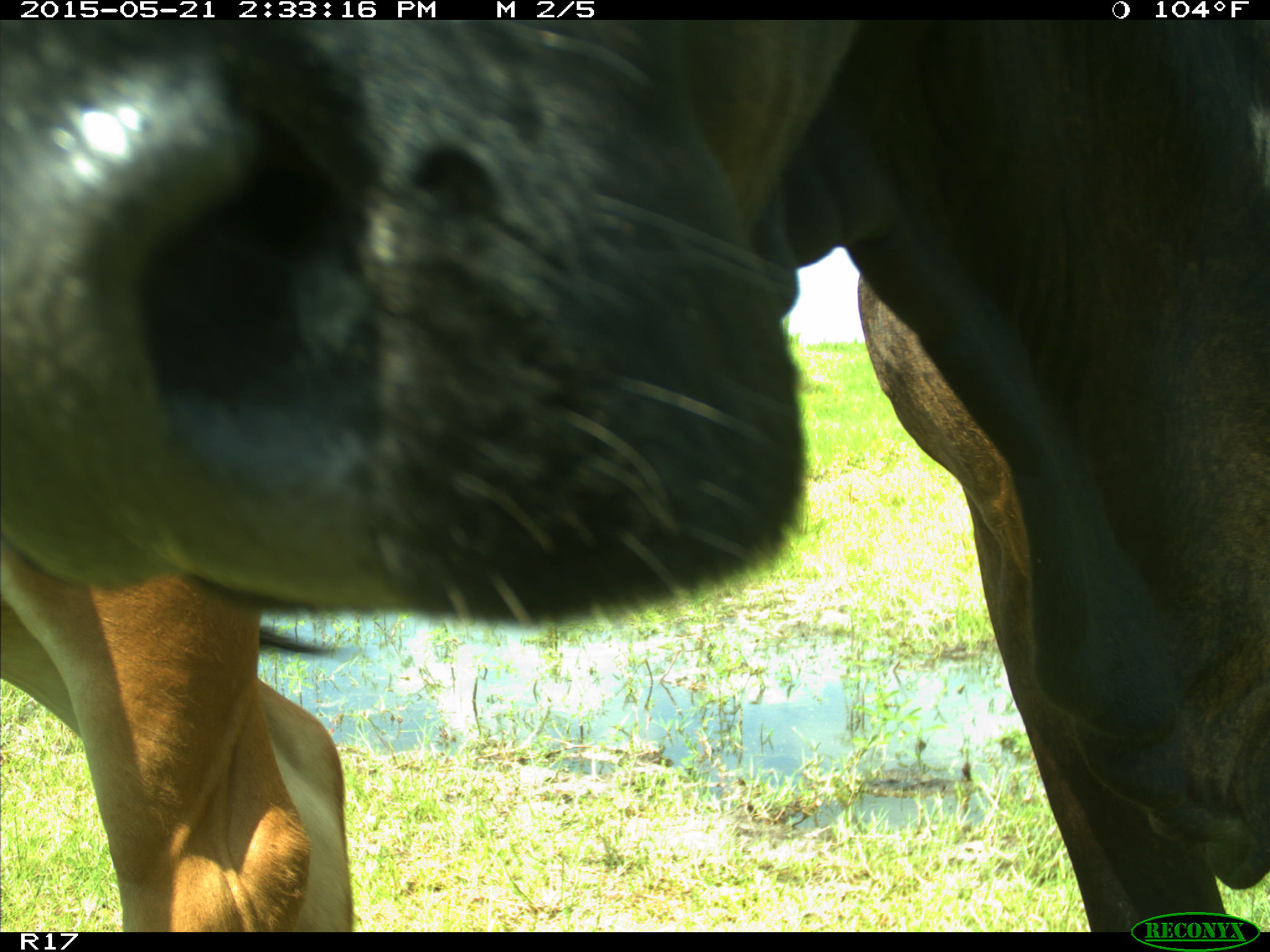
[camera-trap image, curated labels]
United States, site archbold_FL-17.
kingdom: Animalia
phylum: Chordata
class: Mammalia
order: Artiodactyla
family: Bovidae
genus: Bos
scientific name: Bos taurus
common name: domestic cow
Bos taurus (domestic cow).